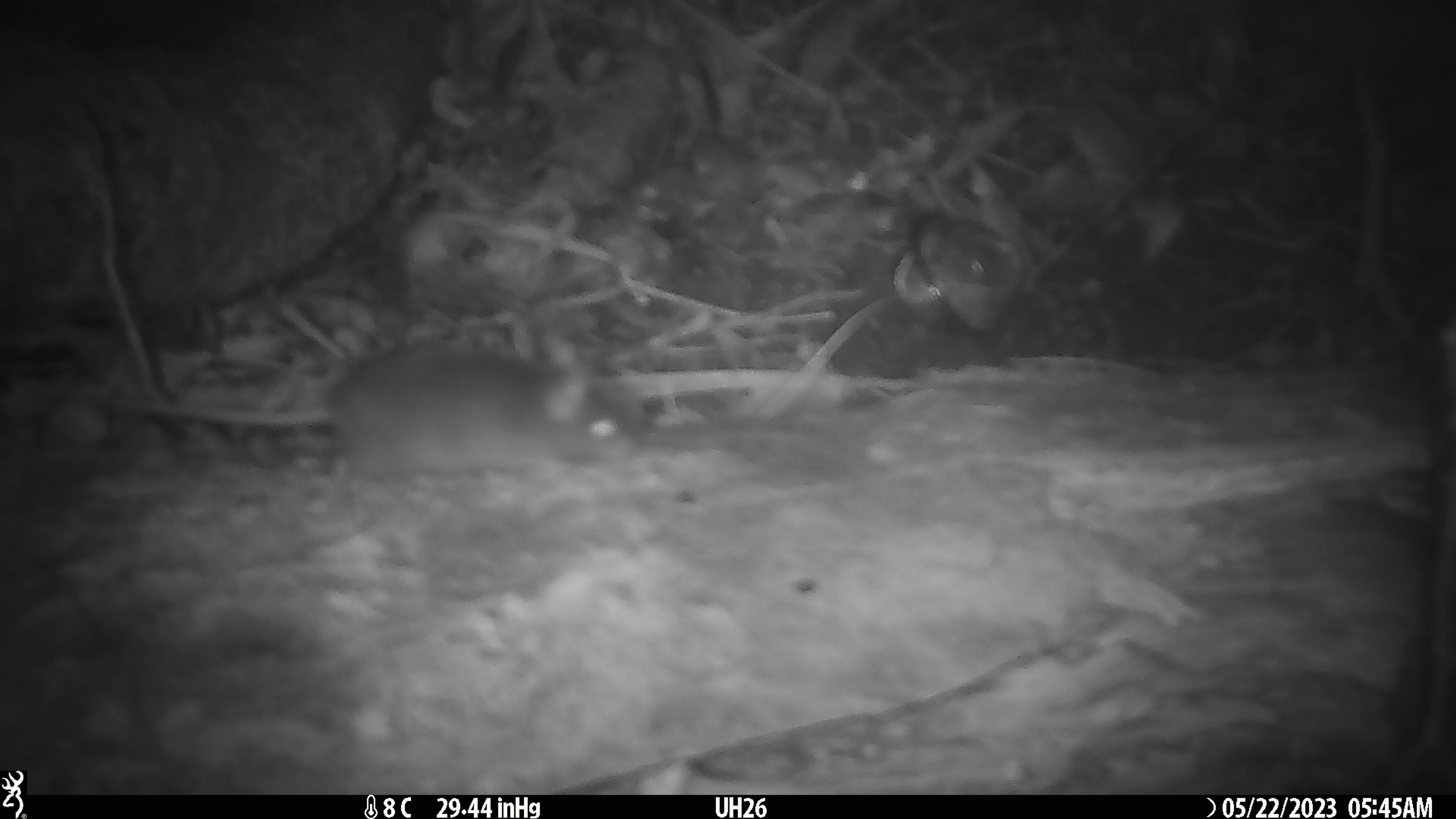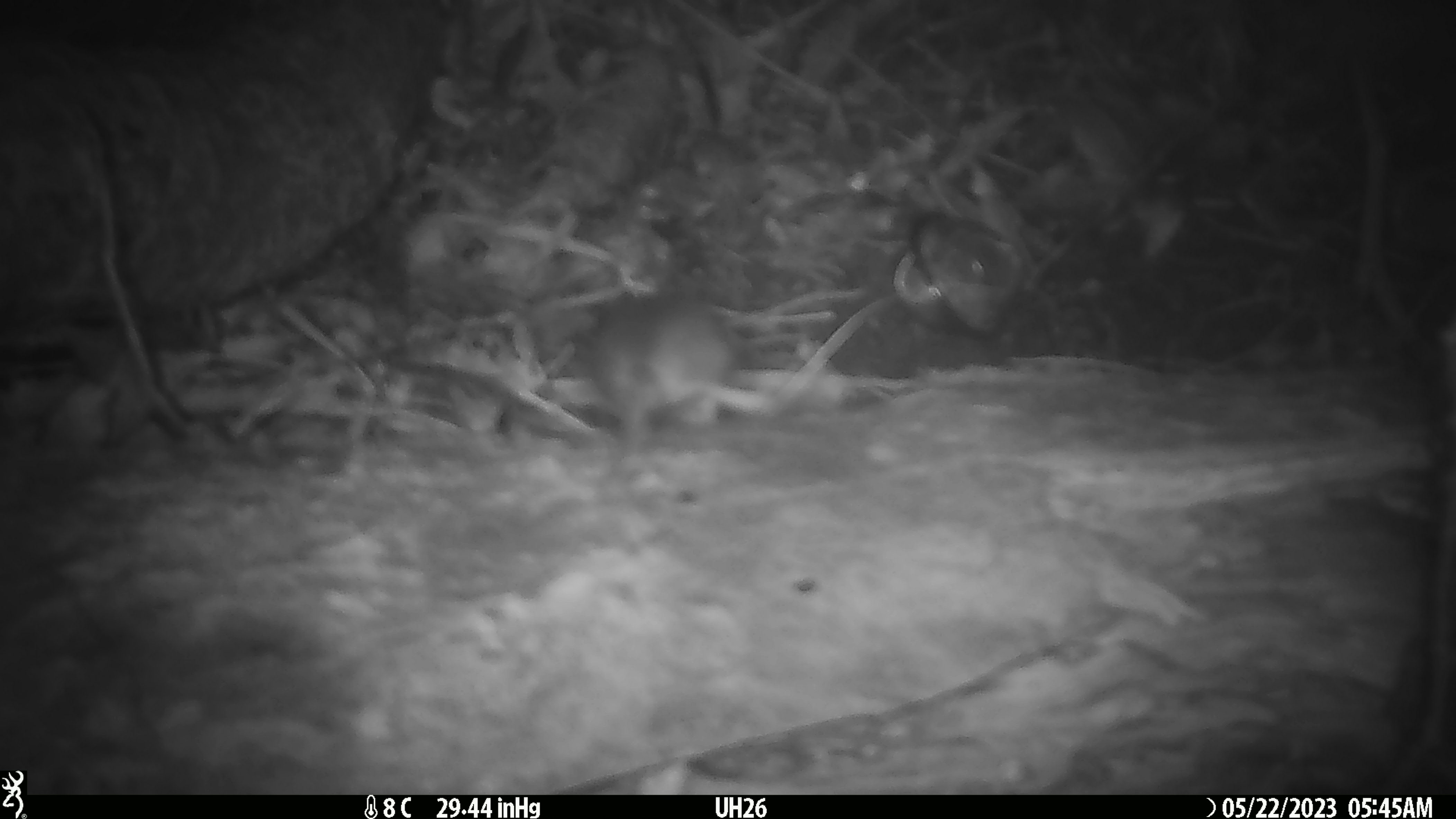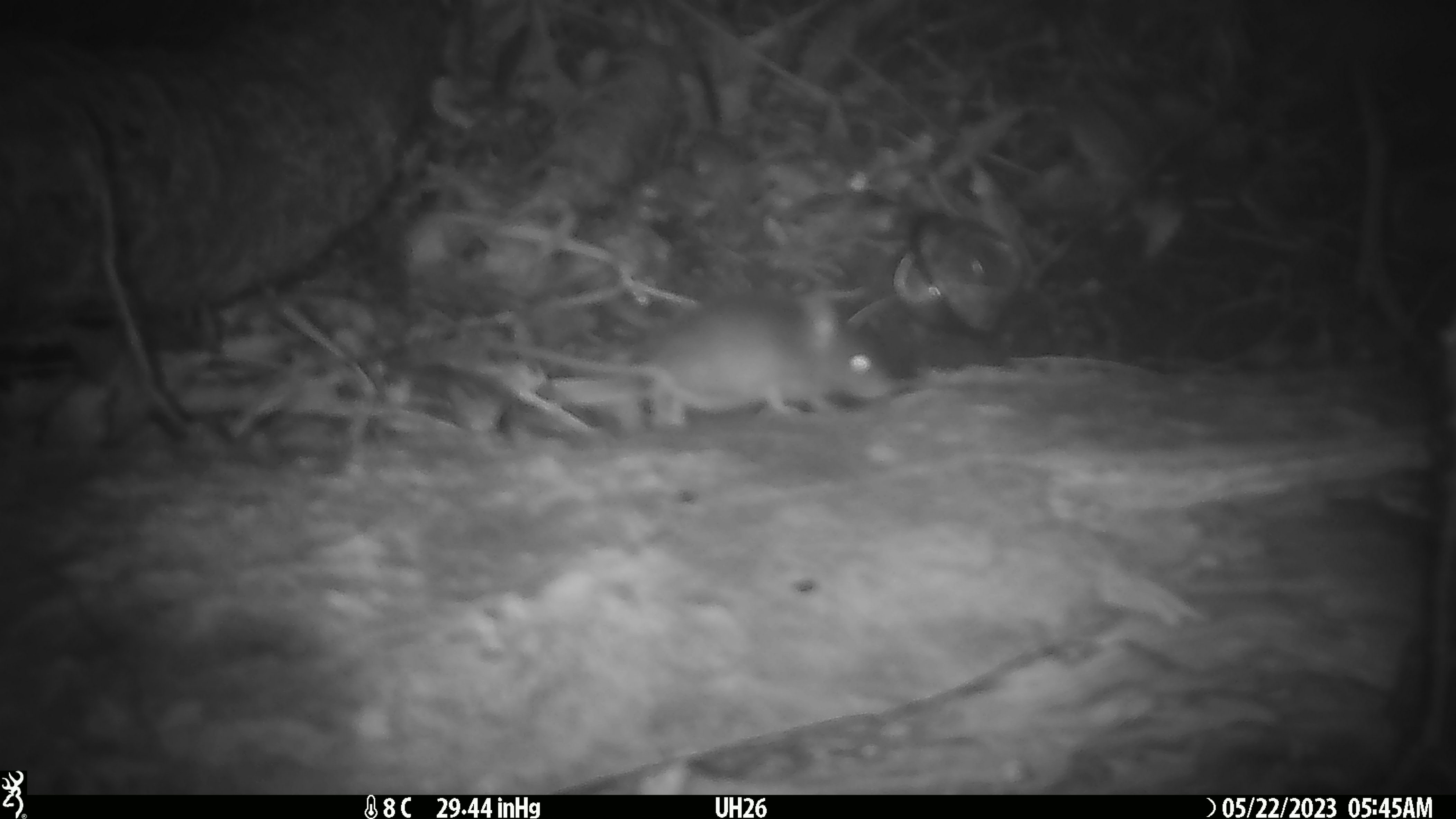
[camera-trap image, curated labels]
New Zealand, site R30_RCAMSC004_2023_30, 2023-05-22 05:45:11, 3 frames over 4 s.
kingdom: Animalia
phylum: Chordata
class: Mammalia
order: Rodentia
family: Muridae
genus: Mus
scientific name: Mus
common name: mouse